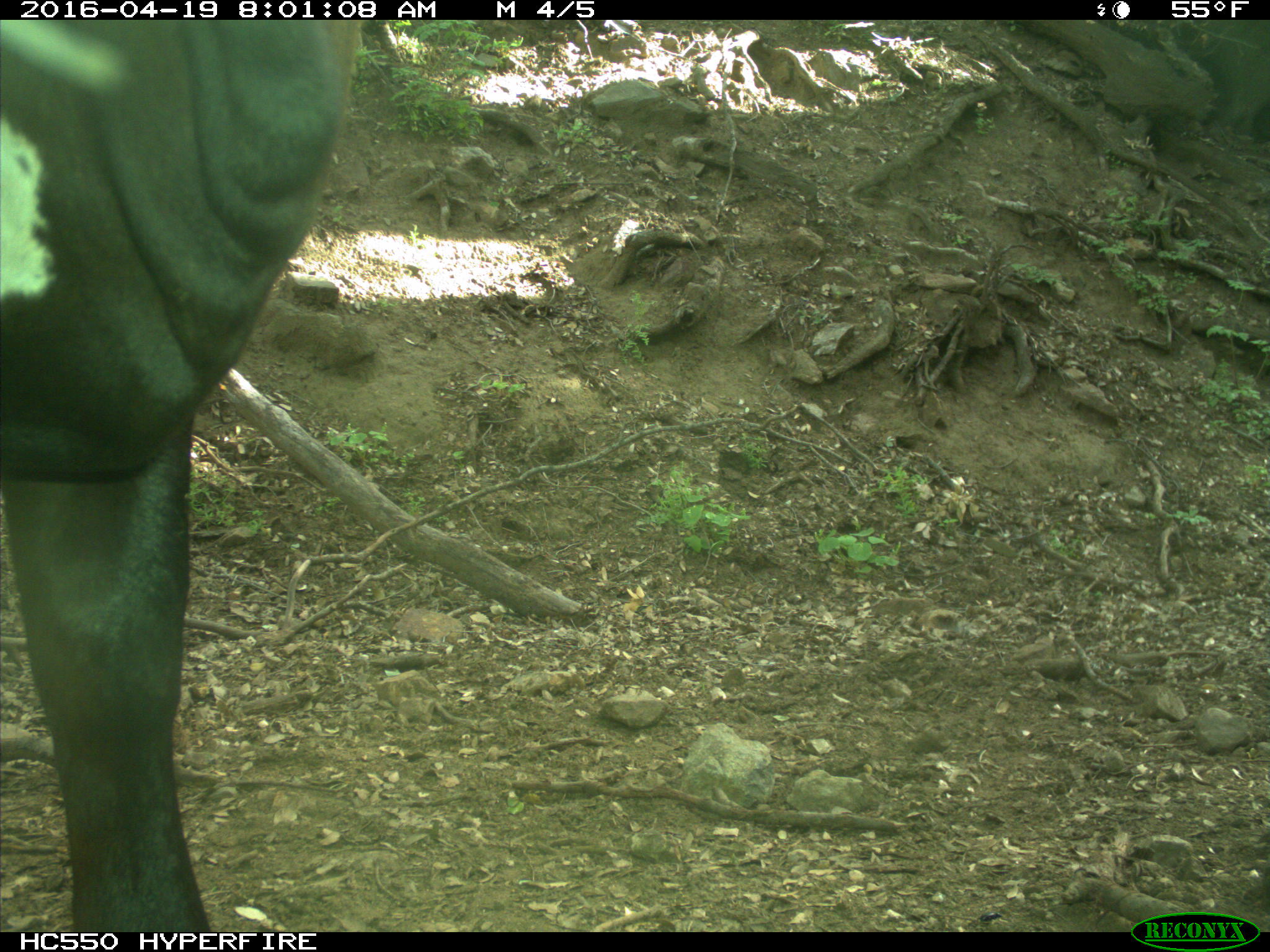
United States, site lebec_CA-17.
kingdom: Animalia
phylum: Chordata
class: Mammalia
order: Artiodactyla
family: Bovidae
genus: Bos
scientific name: Bos taurus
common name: domestic cow